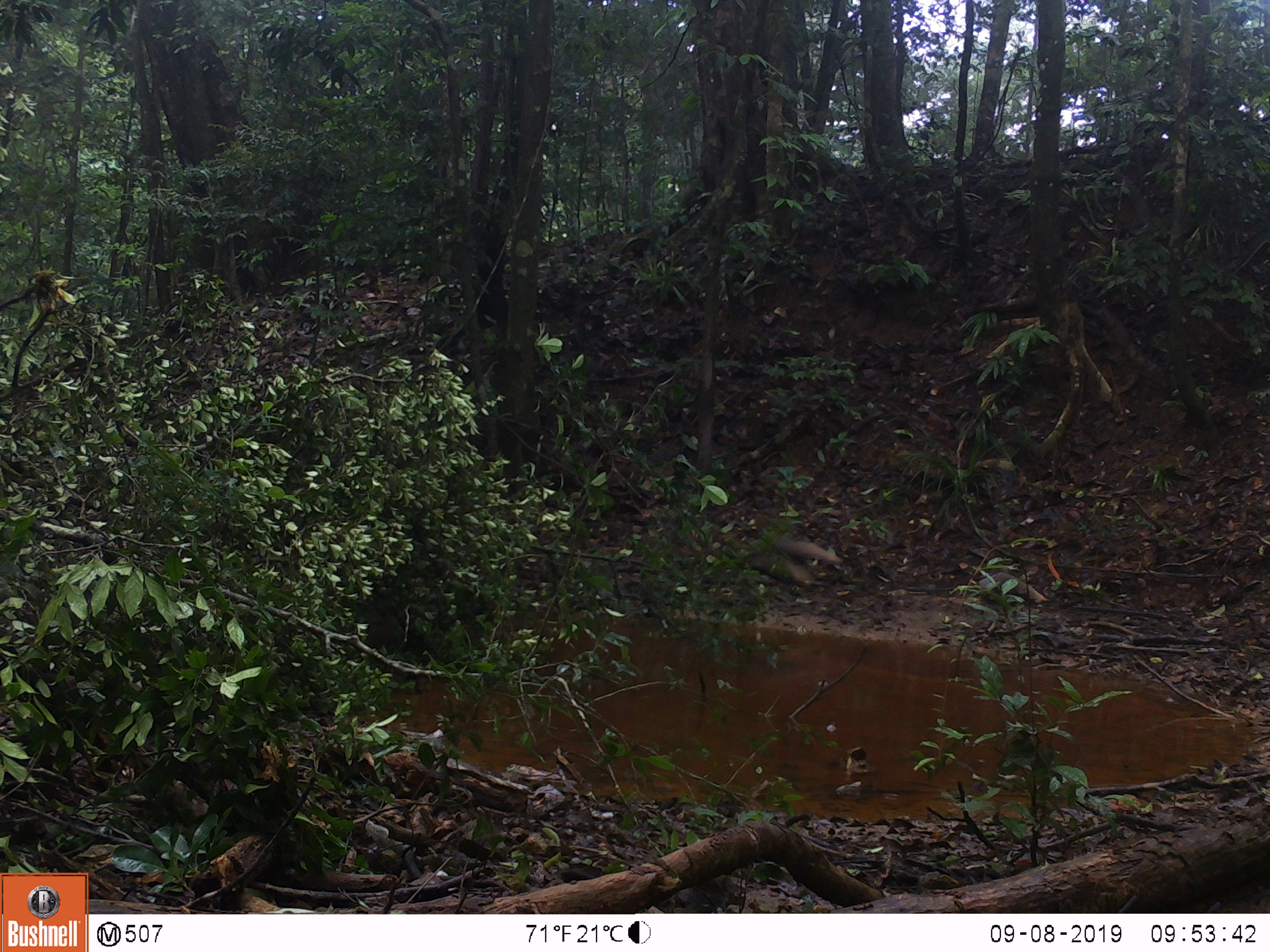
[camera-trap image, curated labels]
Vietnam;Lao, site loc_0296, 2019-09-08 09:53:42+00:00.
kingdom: Animalia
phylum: Chordata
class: Mammalia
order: Carnivora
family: Herpestidae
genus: Urva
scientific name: Urva urva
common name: crab-eating mongoose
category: crab eating mongoose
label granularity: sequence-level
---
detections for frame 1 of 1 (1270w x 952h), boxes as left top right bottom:
crab eating mongoose: 747 534 842 588